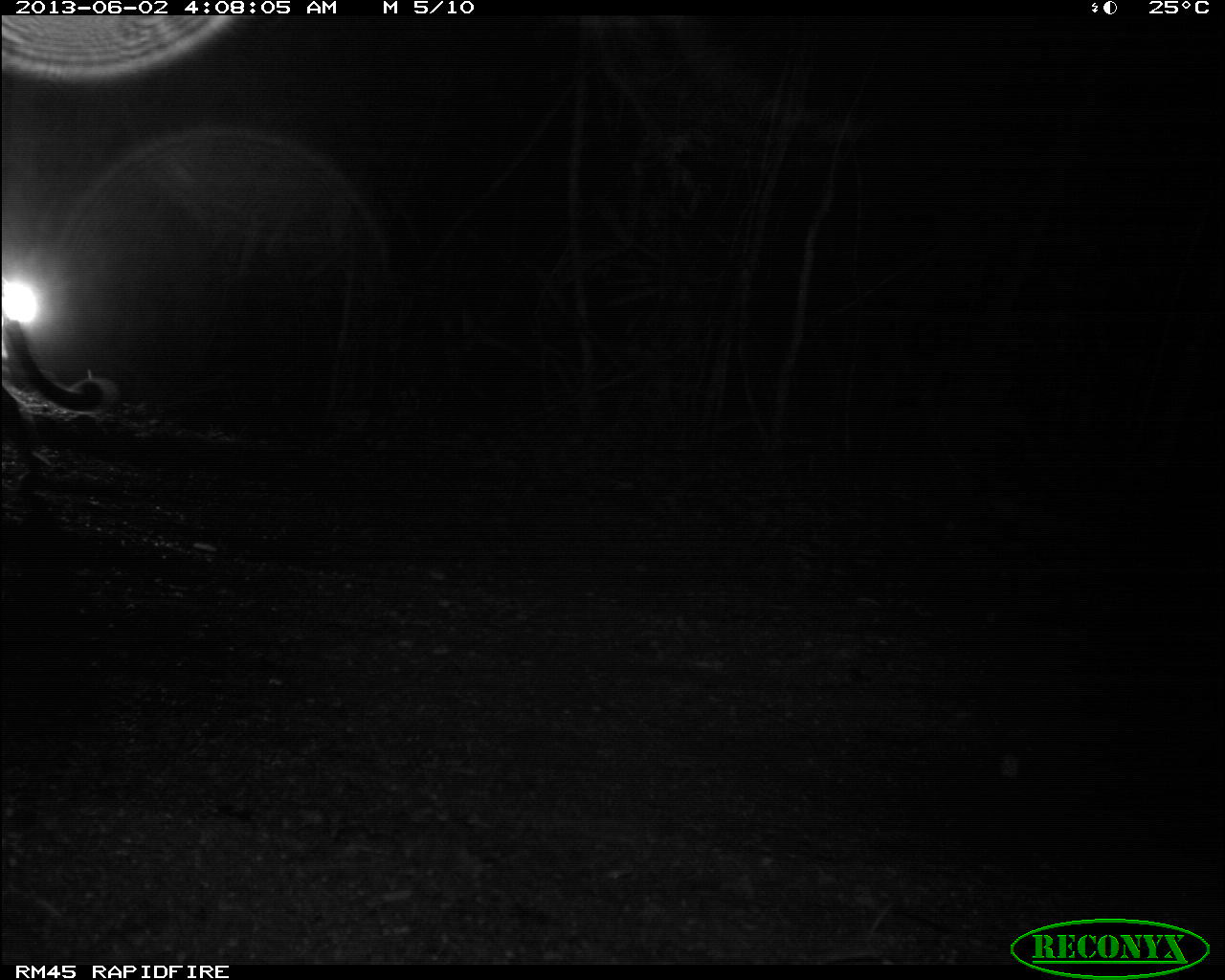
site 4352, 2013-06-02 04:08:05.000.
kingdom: Animalia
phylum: Chordata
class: Mammalia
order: Carnivora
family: Felidae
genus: Panthera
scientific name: Panthera onca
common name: jaguar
Panthera onca (jaguar), count 1, sex male.